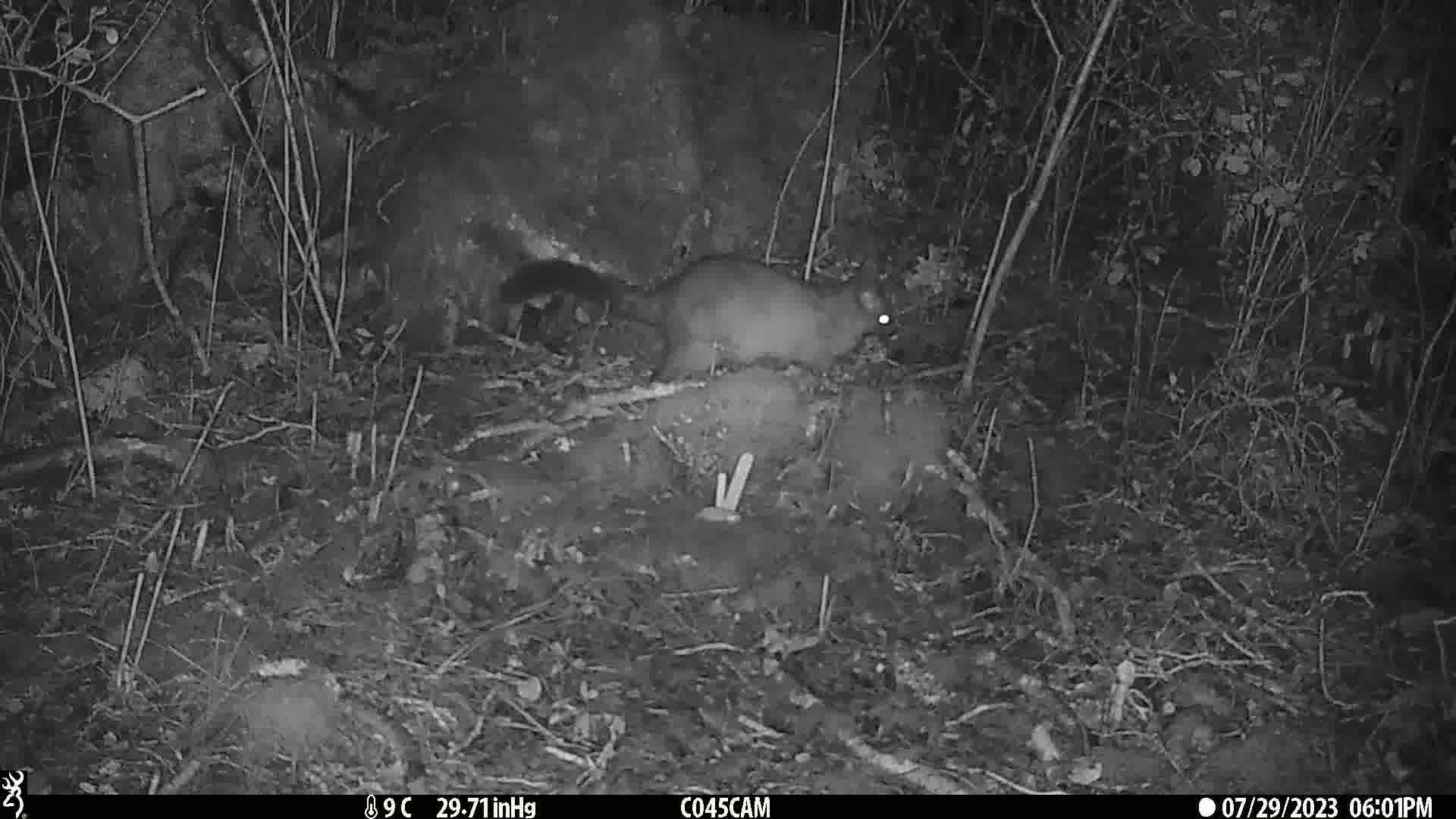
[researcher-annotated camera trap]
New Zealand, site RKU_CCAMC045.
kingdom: Animalia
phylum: Chordata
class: Mammalia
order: Diprotodontia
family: Phalangeridae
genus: Trichosurus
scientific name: Trichosurus vulpecula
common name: common brushtail possum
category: possum